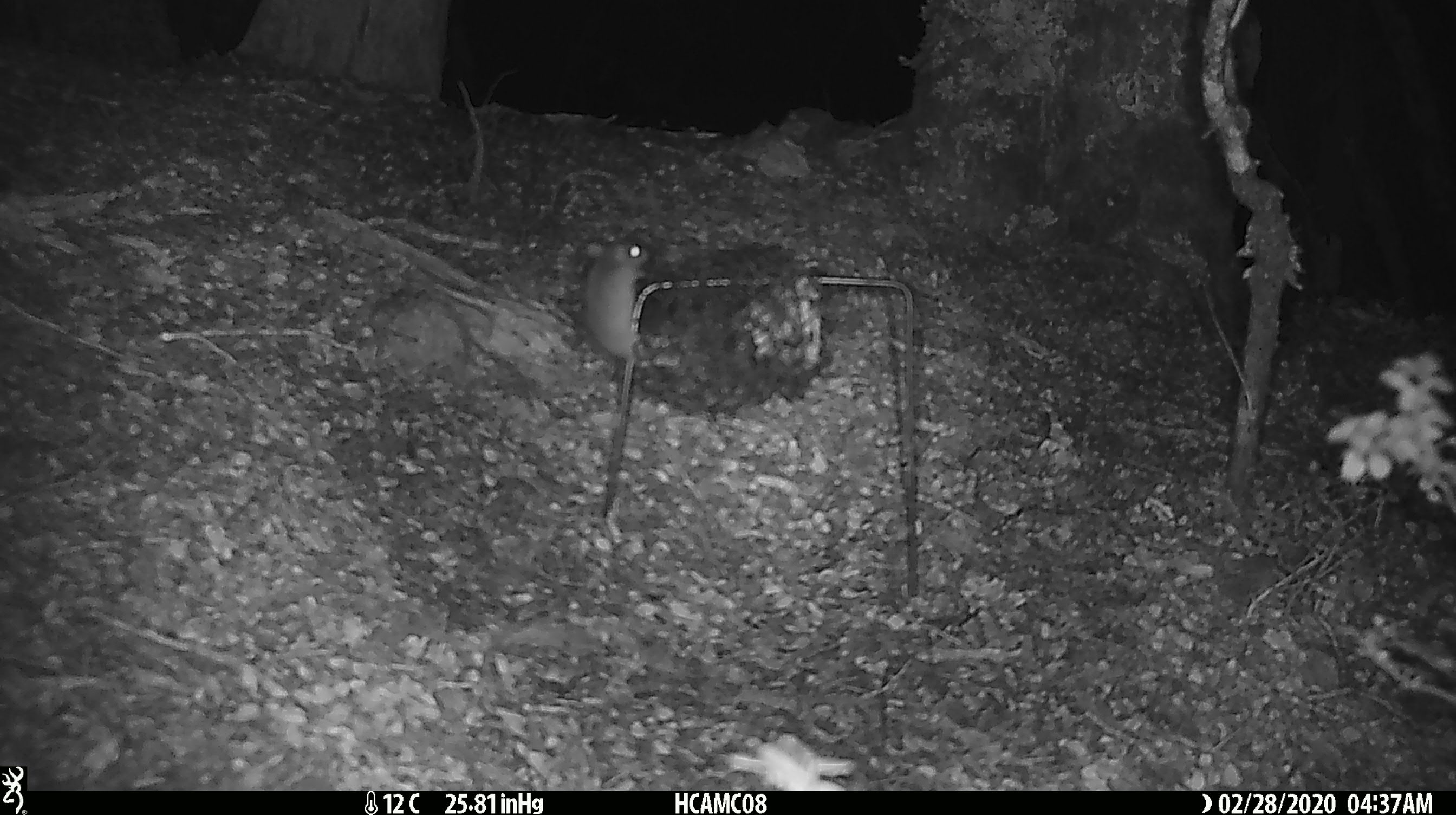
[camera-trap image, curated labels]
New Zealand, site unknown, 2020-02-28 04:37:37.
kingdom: Animalia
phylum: Chordata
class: Mammalia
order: Rodentia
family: Muridae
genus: Mus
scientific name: Mus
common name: mouse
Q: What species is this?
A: Mouse (Mus).